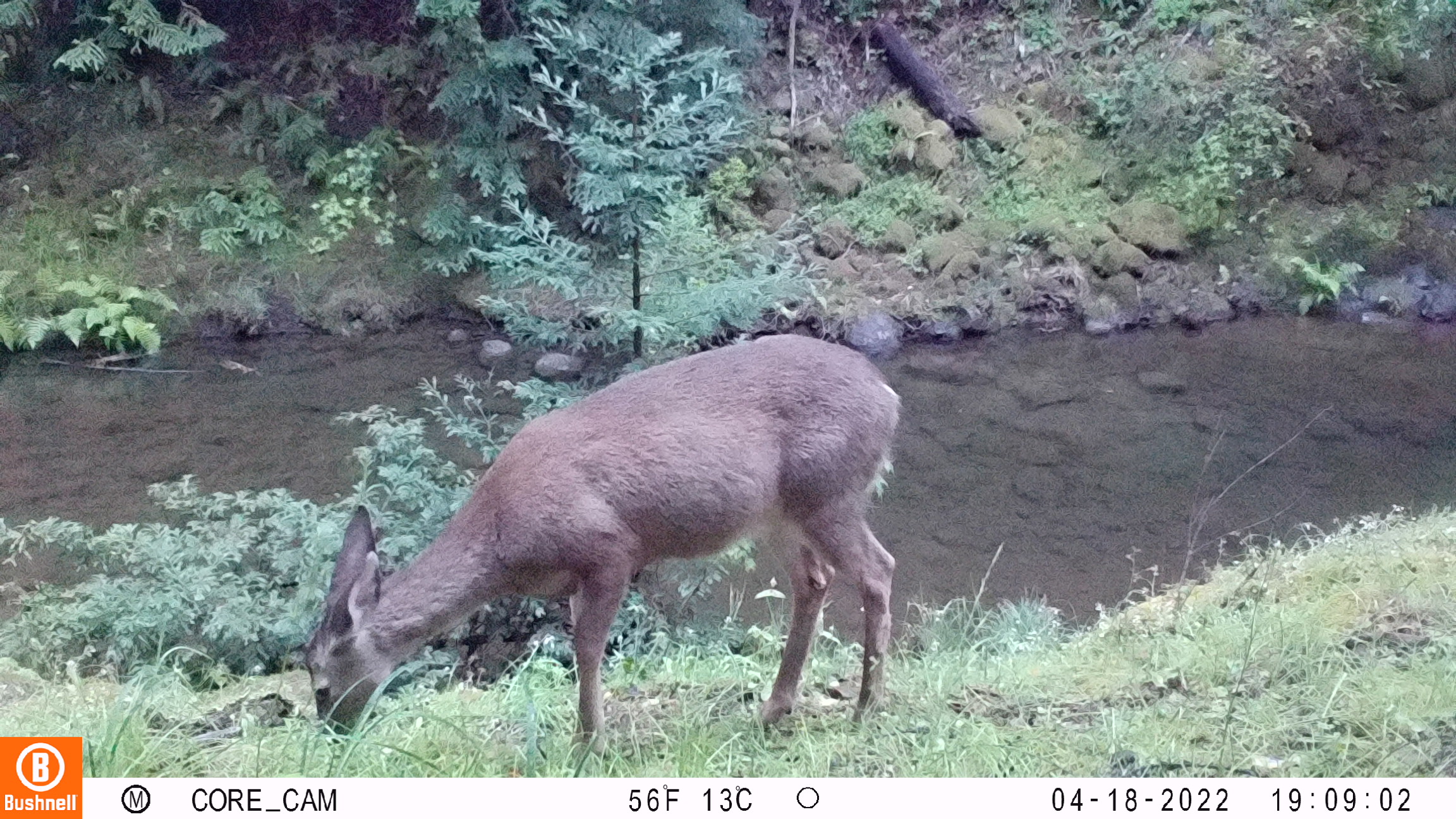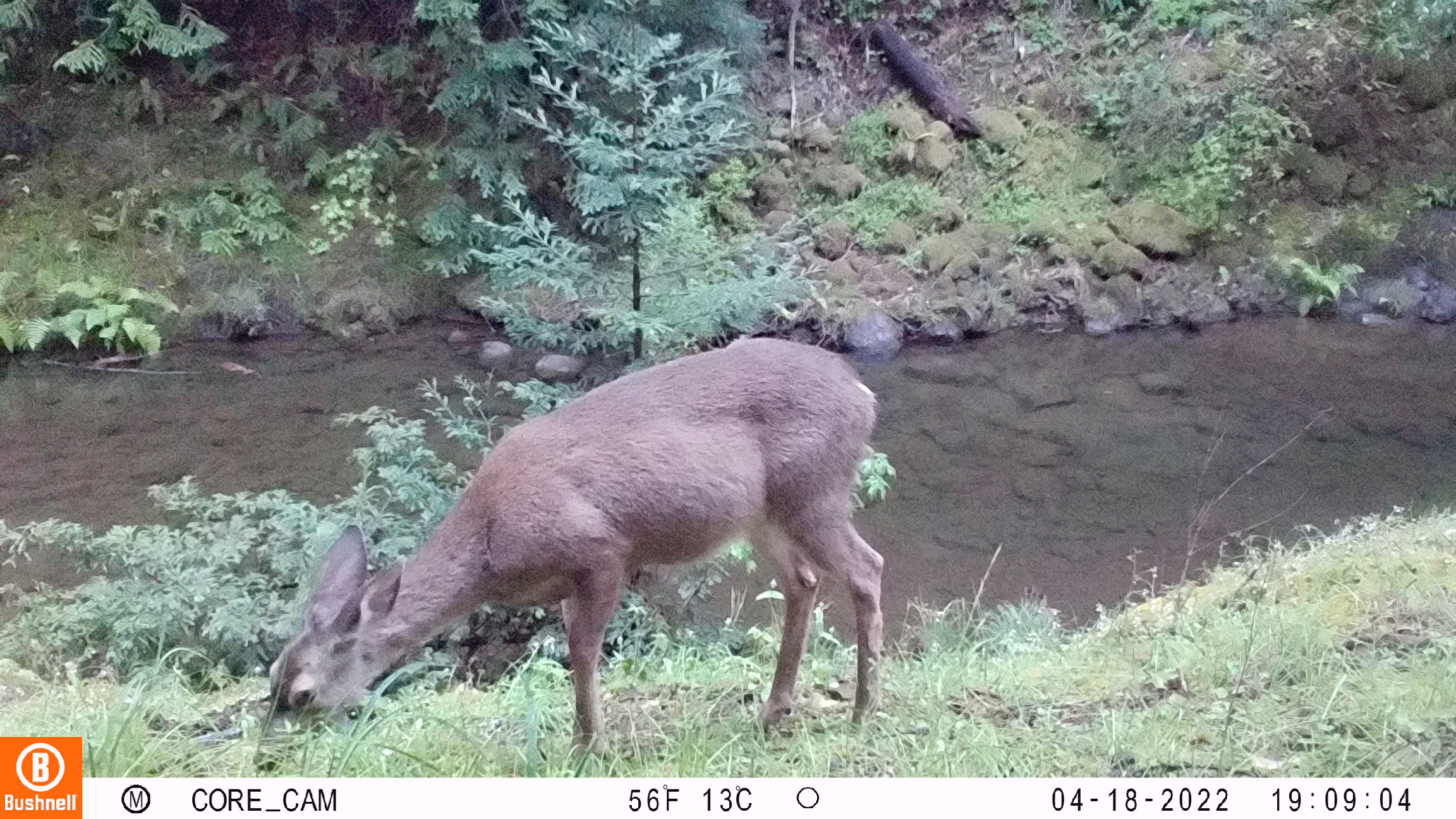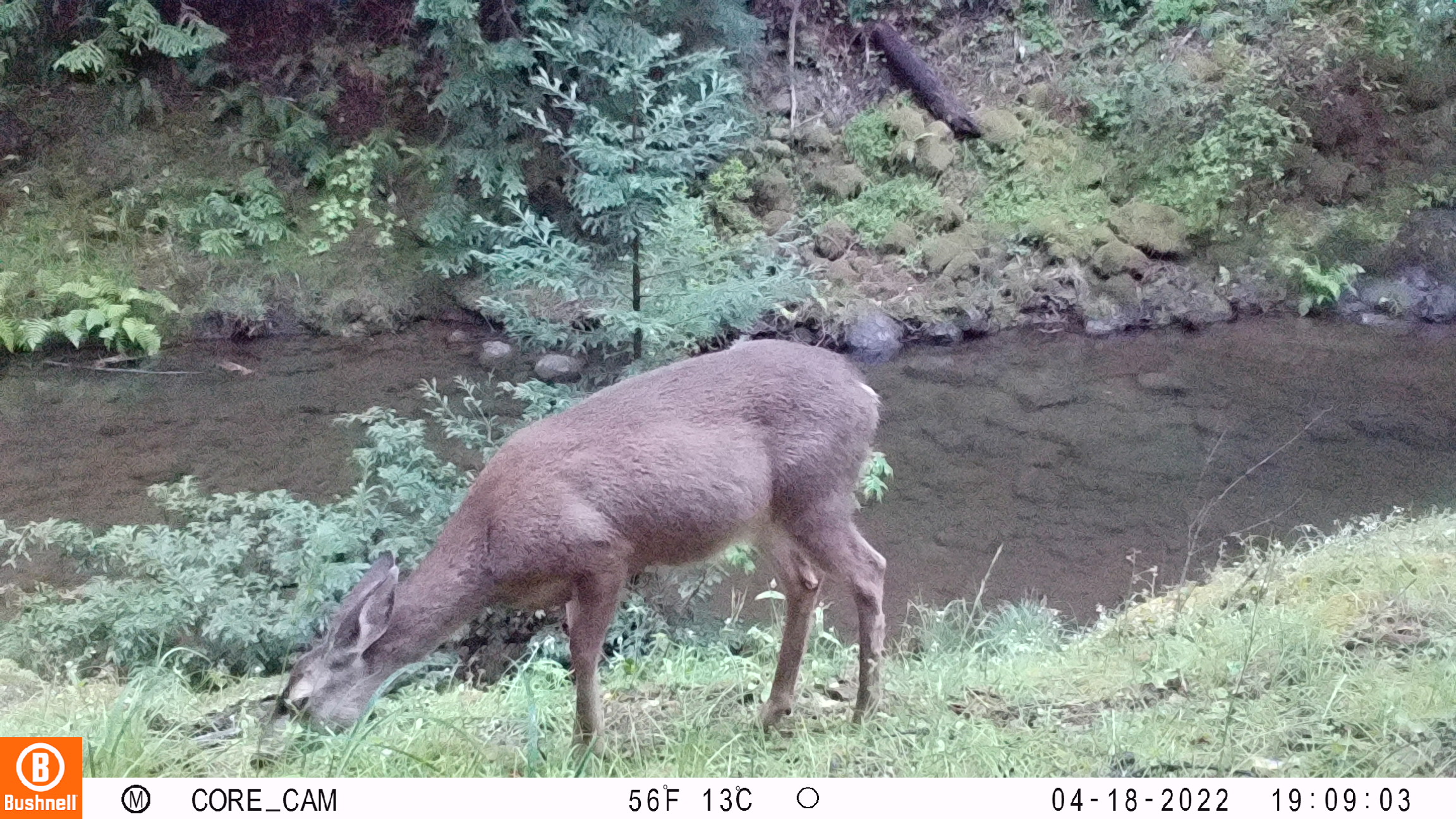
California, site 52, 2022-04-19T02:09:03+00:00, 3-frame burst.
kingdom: Animalia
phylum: Chordata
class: Mammalia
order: Artiodactyla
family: Cervidae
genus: Odocoileus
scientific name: Odocoileus hemionus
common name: mule deer